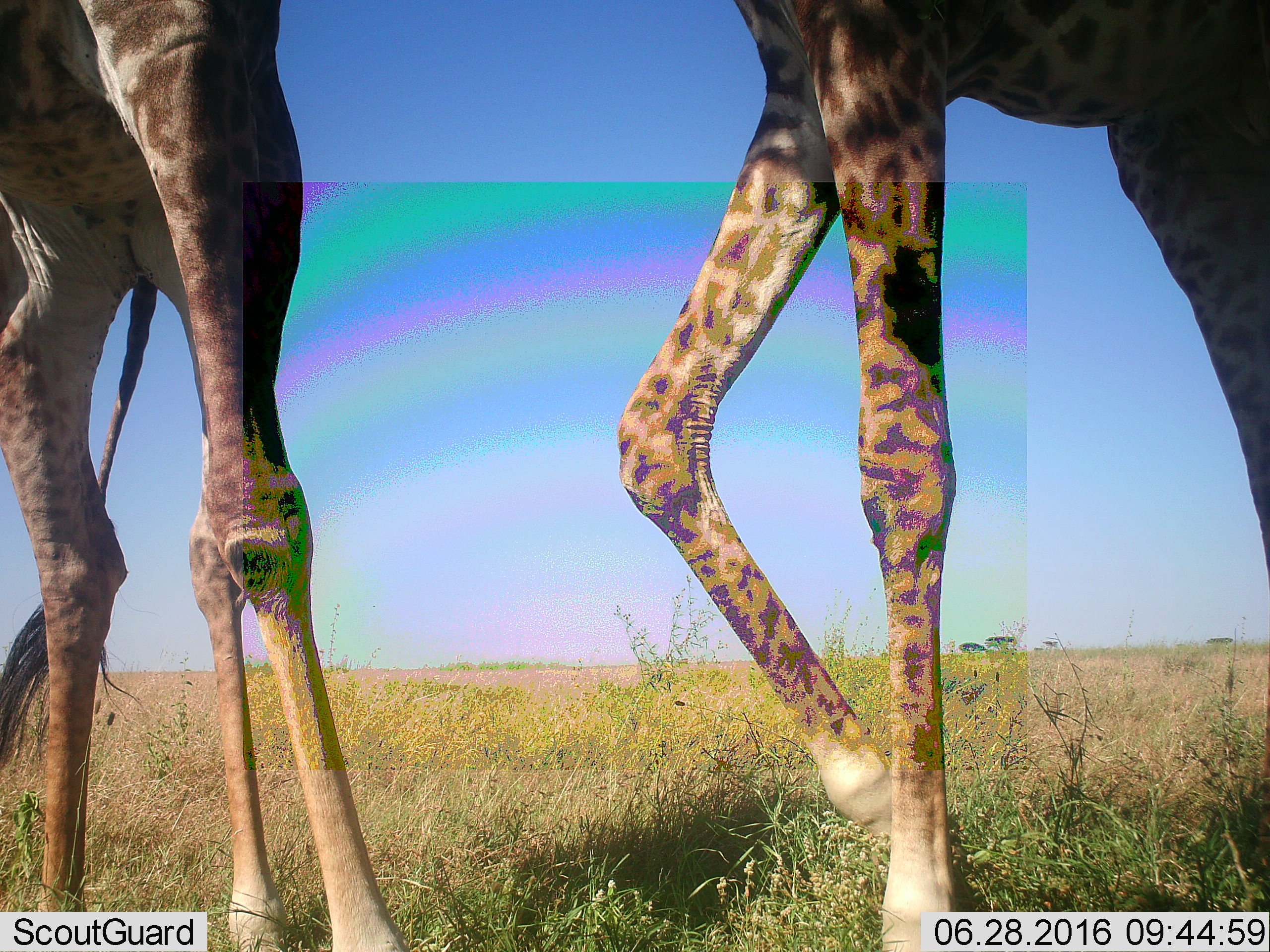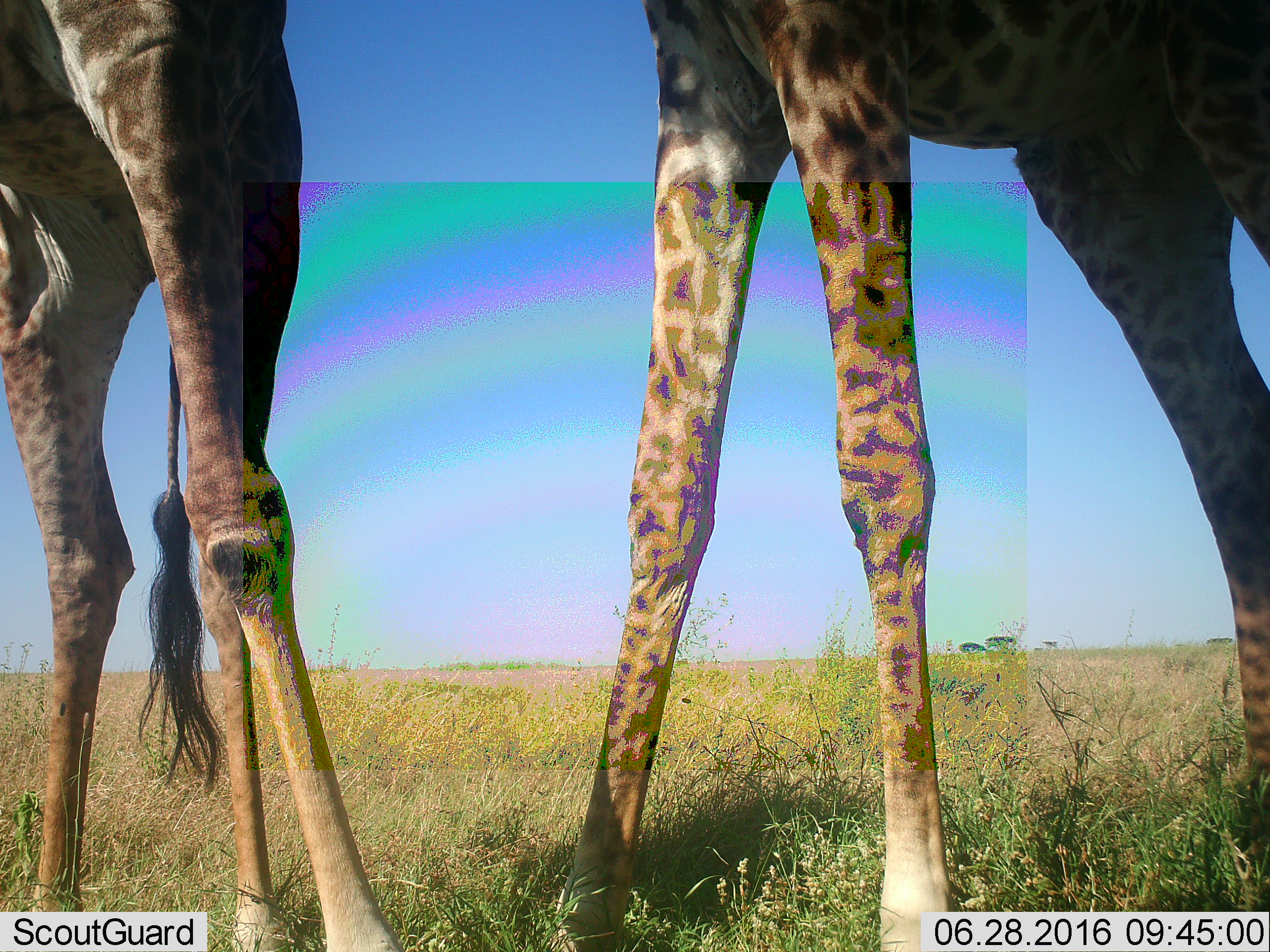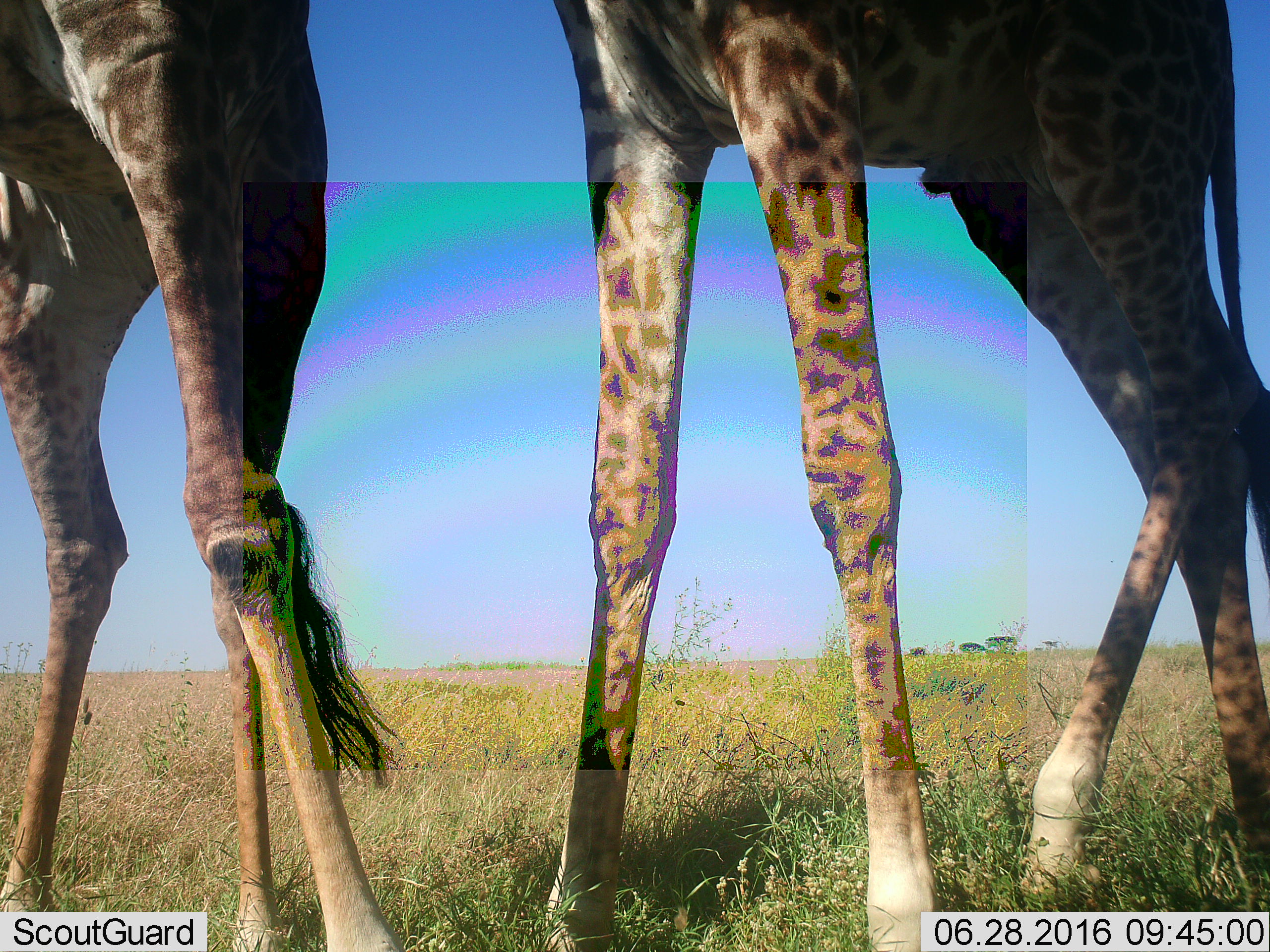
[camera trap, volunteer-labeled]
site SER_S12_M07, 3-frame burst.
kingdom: Animalia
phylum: Chordata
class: Mammalia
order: Artiodactyla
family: Giraffidae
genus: Giraffa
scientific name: Giraffa camelopardalis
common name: giraffe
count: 2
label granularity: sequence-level